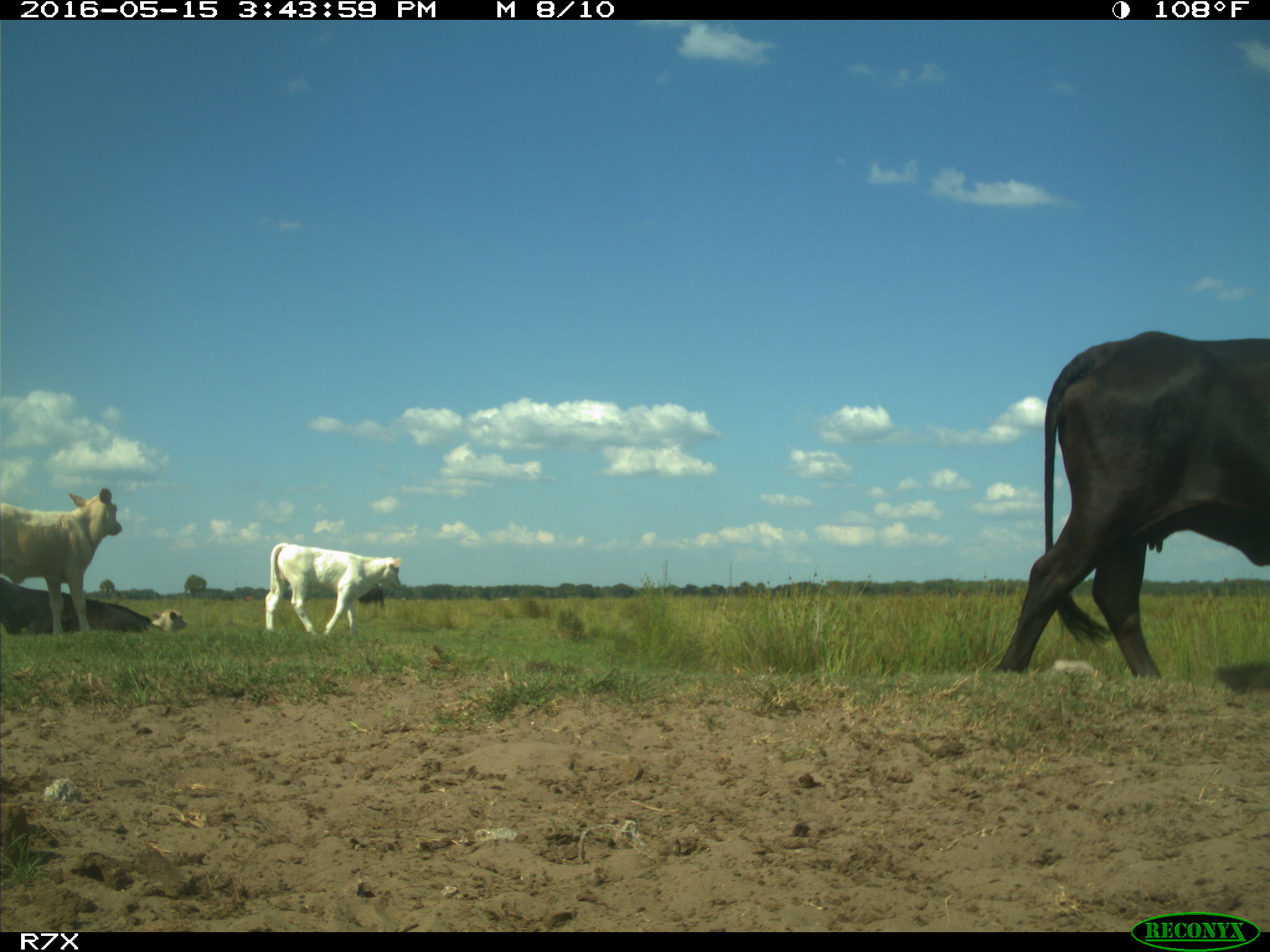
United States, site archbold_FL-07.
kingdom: Animalia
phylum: Chordata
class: Mammalia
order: Artiodactyla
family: Bovidae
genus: Bos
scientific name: Bos taurus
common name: domestic cow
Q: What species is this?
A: Bos taurus (domestic cow).